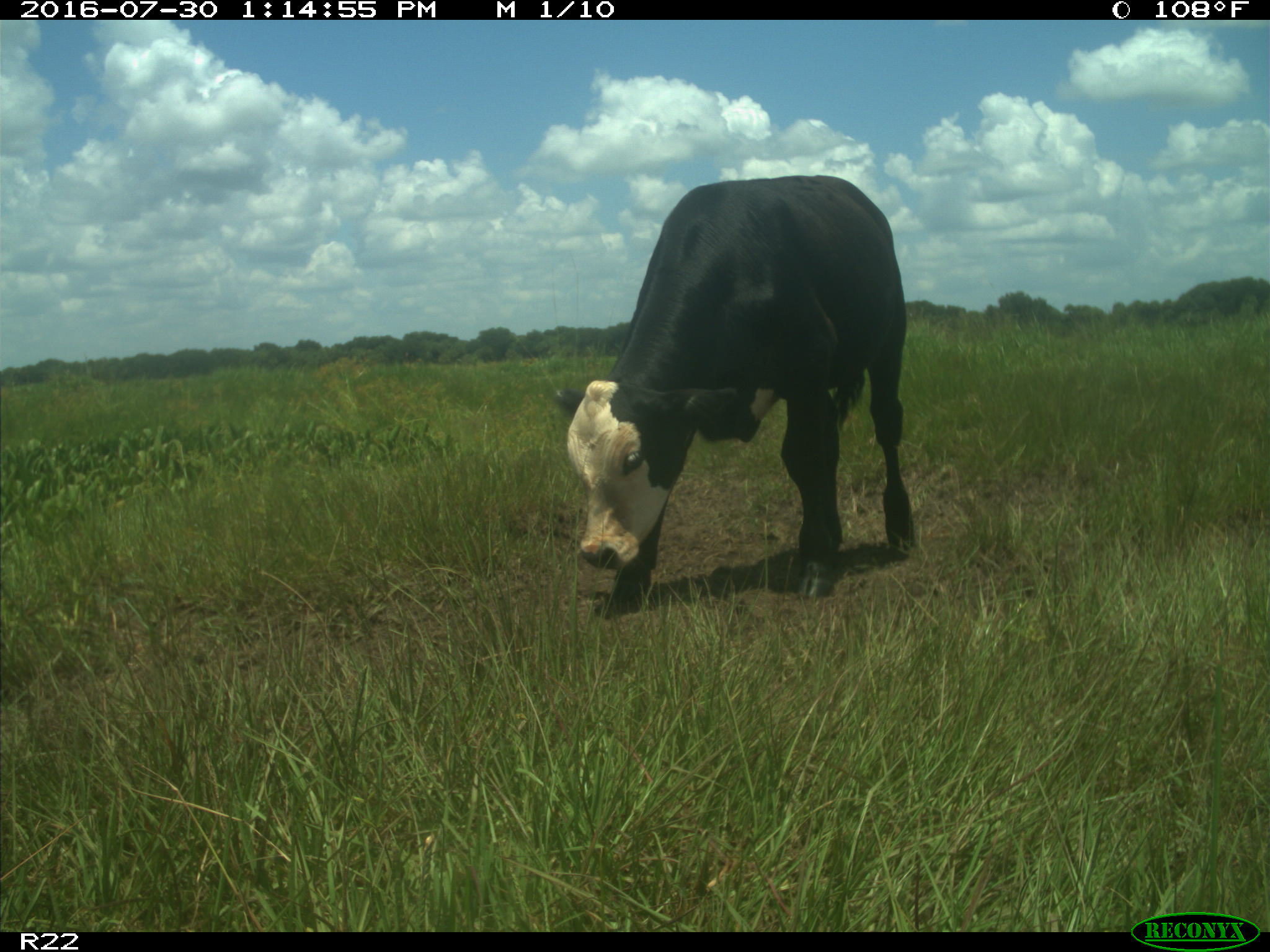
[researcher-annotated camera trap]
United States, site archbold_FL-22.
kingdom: Animalia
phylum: Chordata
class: Mammalia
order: Artiodactyla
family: Bovidae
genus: Bos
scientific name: Bos taurus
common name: domestic cow